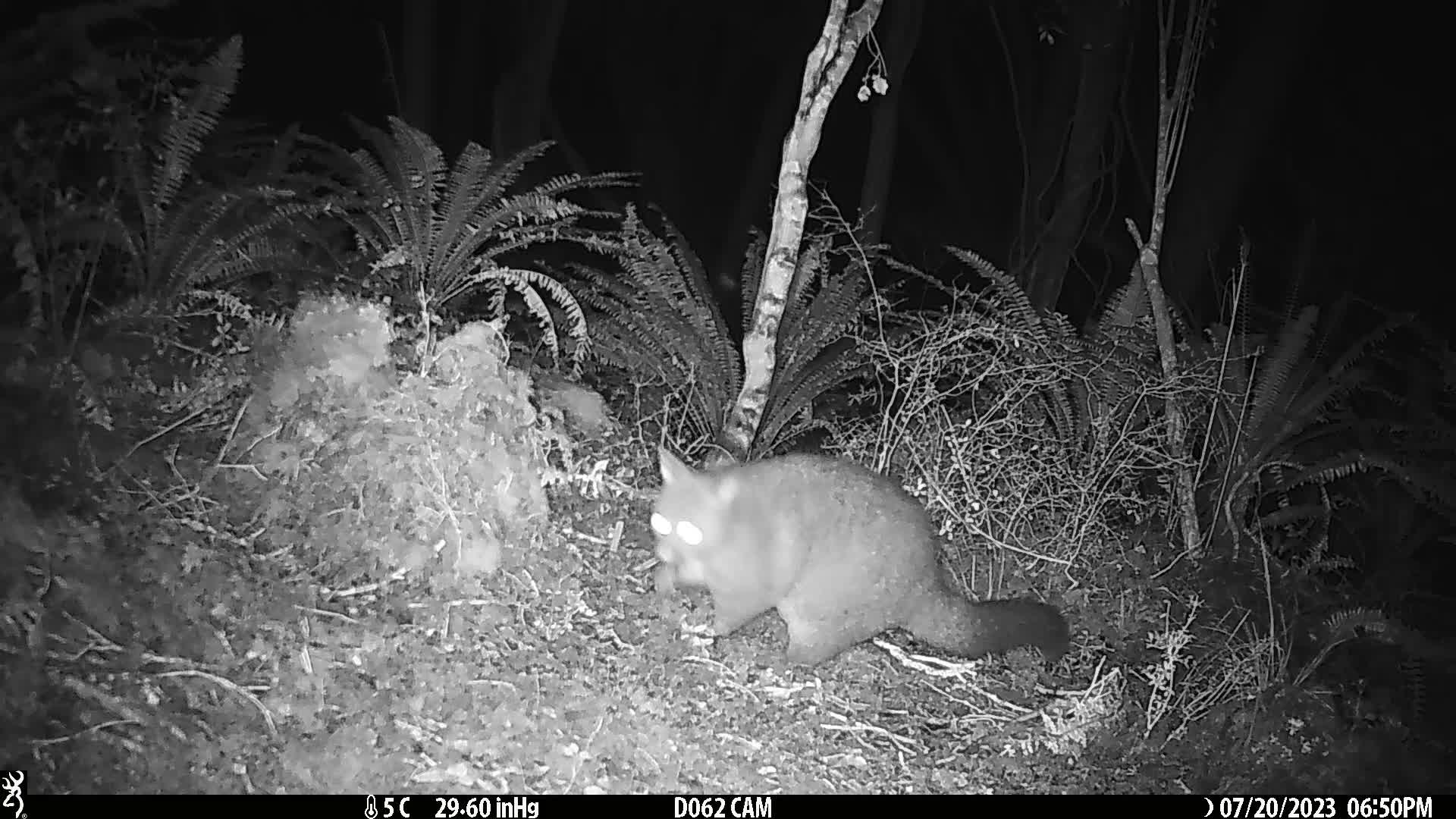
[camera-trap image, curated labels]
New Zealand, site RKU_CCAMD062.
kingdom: Animalia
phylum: Chordata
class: Mammalia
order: Diprotodontia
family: Phalangeridae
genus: Trichosurus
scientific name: Trichosurus vulpecula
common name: common brushtail possum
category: possum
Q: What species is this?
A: Possum (common brushtail possum) (Trichosurus vulpecula).